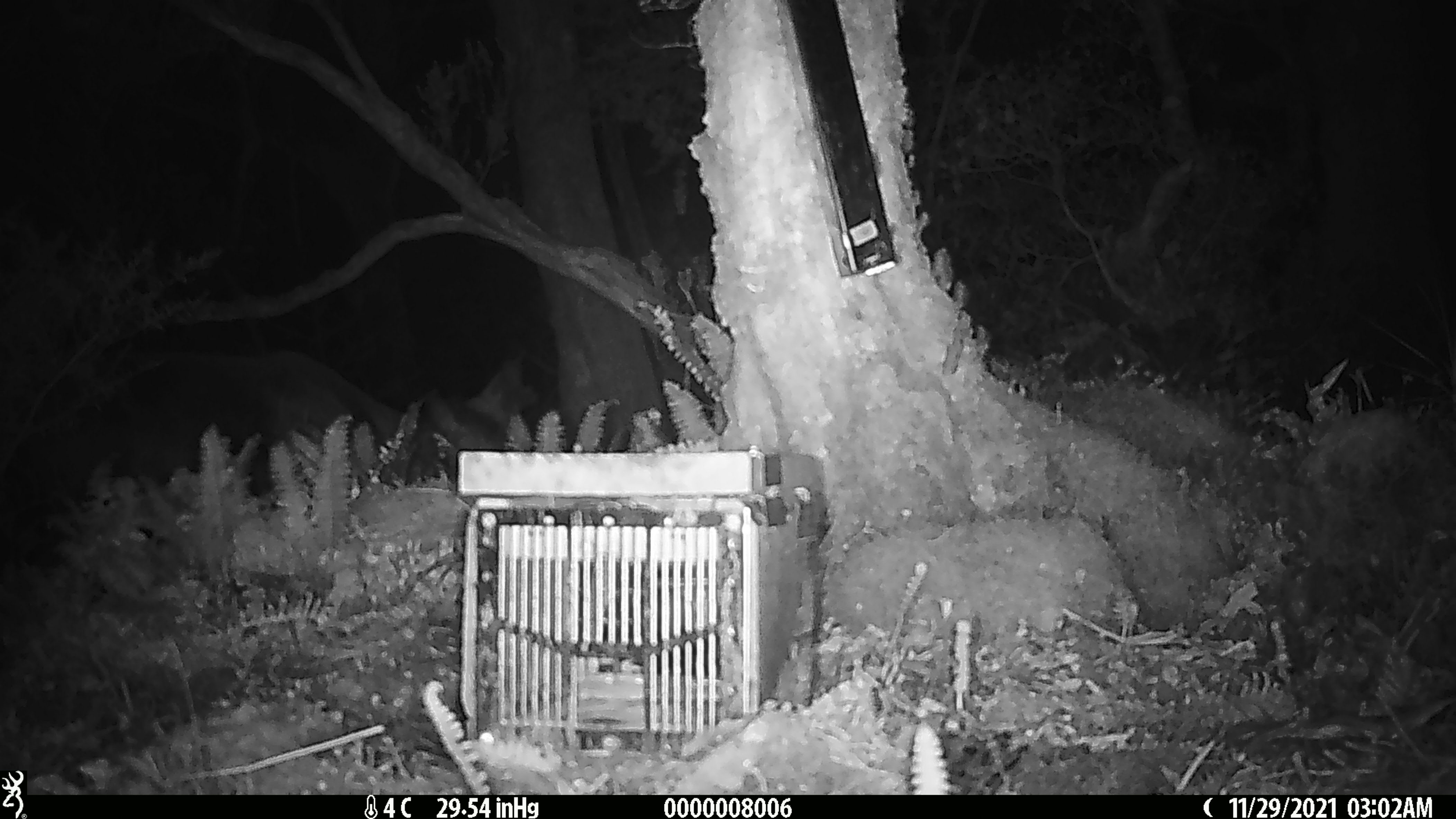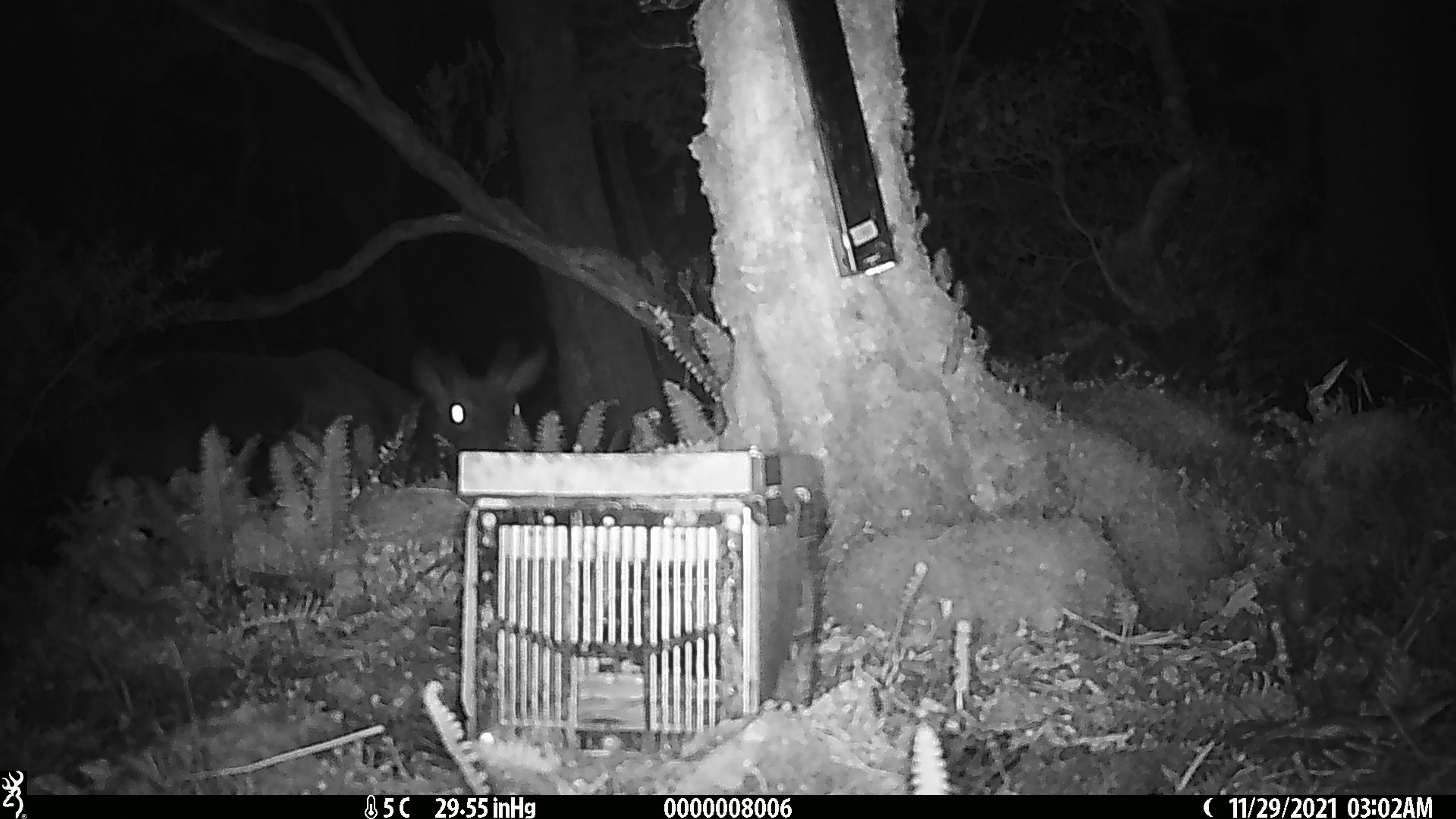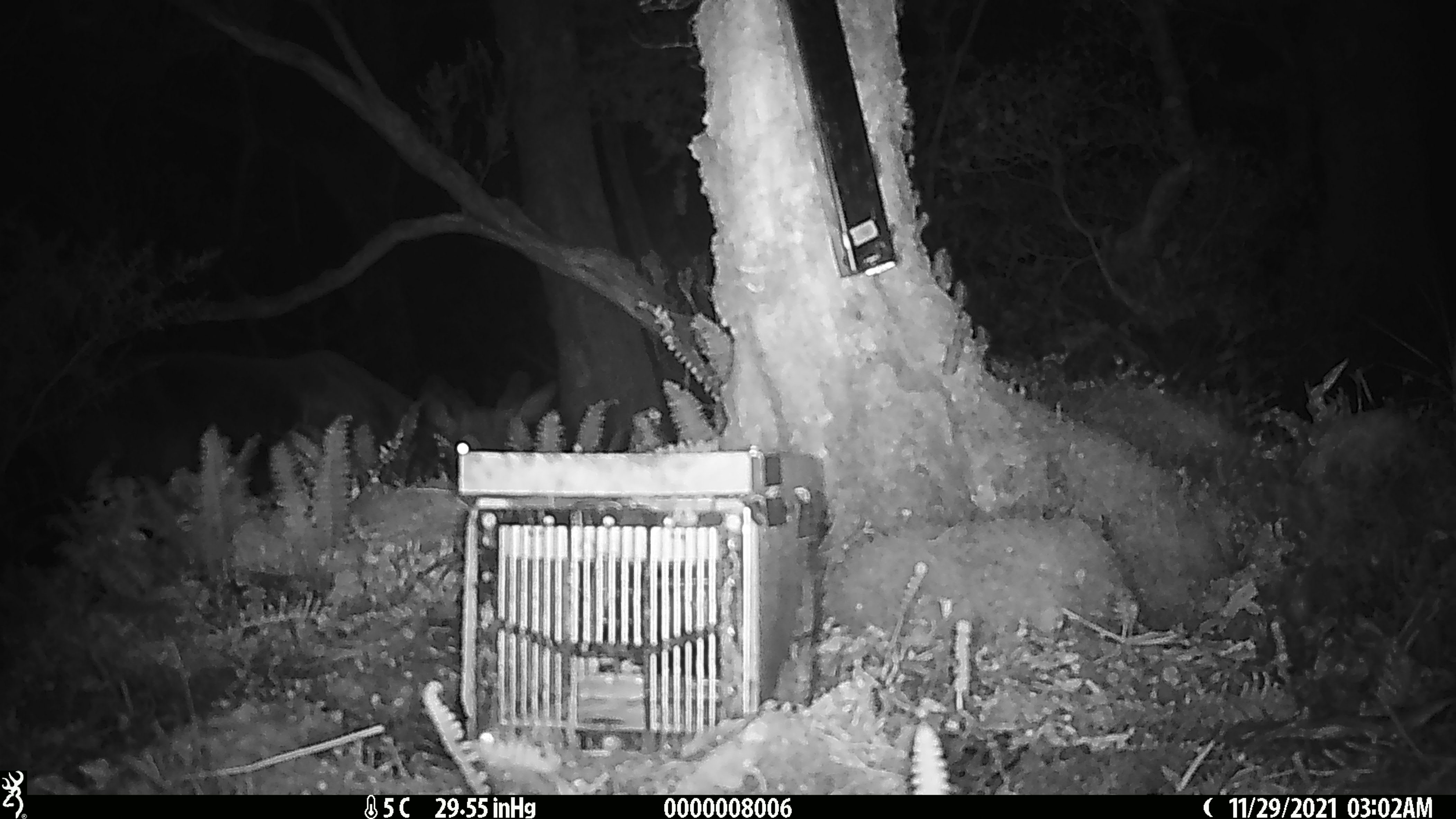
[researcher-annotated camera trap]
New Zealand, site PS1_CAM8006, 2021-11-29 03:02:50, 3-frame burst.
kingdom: Animalia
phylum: Chordata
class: Mammalia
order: Artiodactyla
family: Cervidae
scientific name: Cervidae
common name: deer